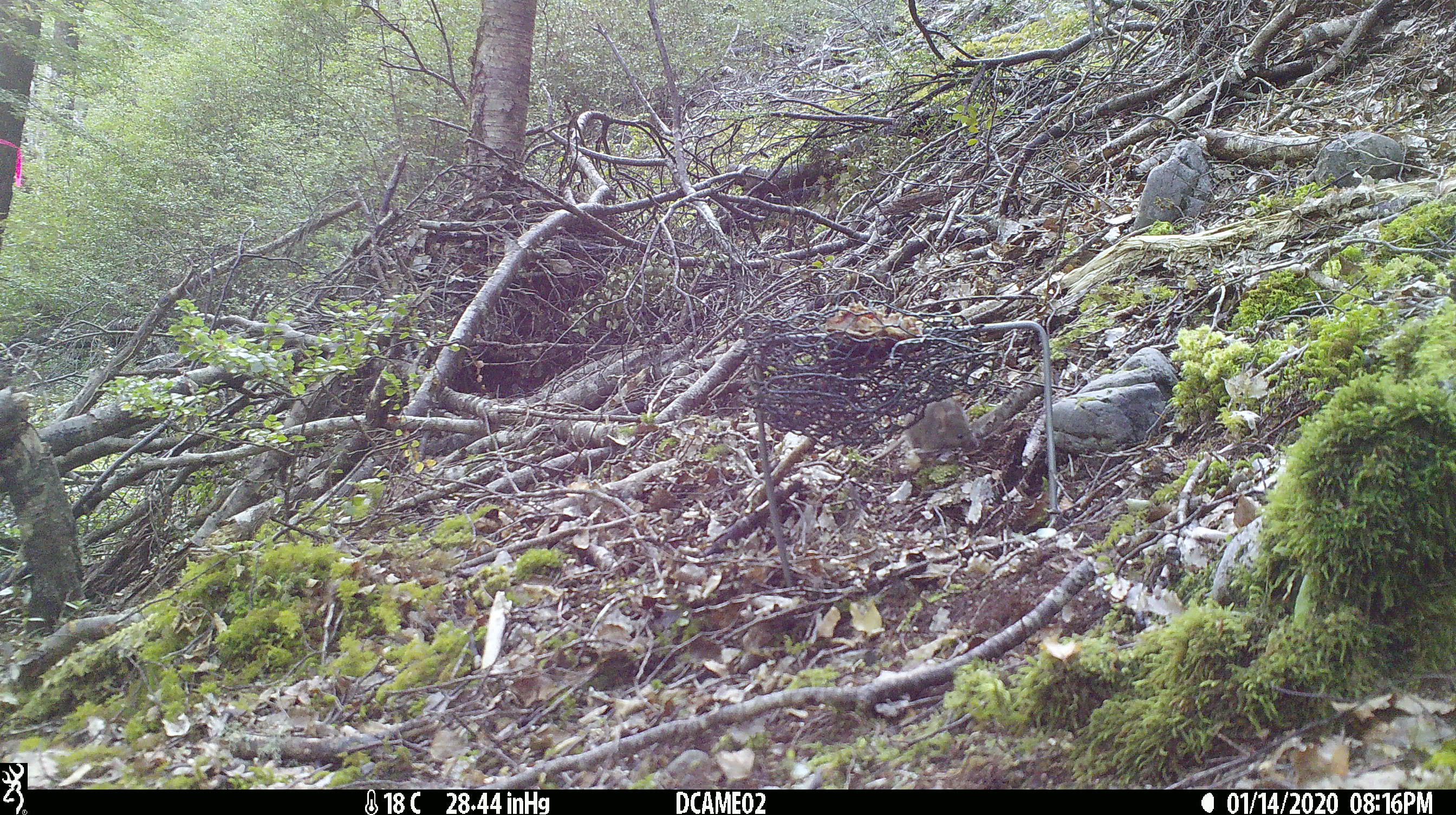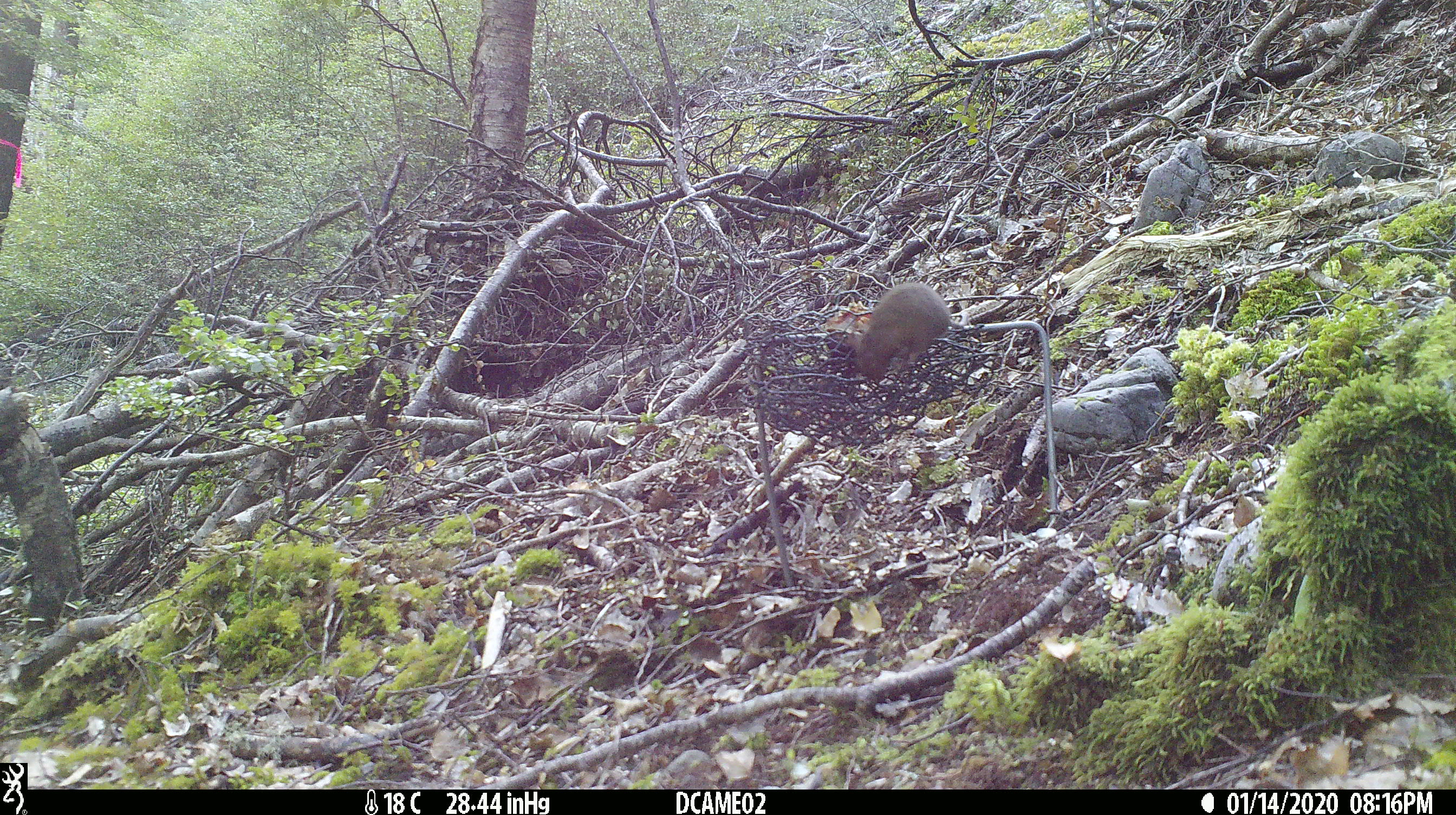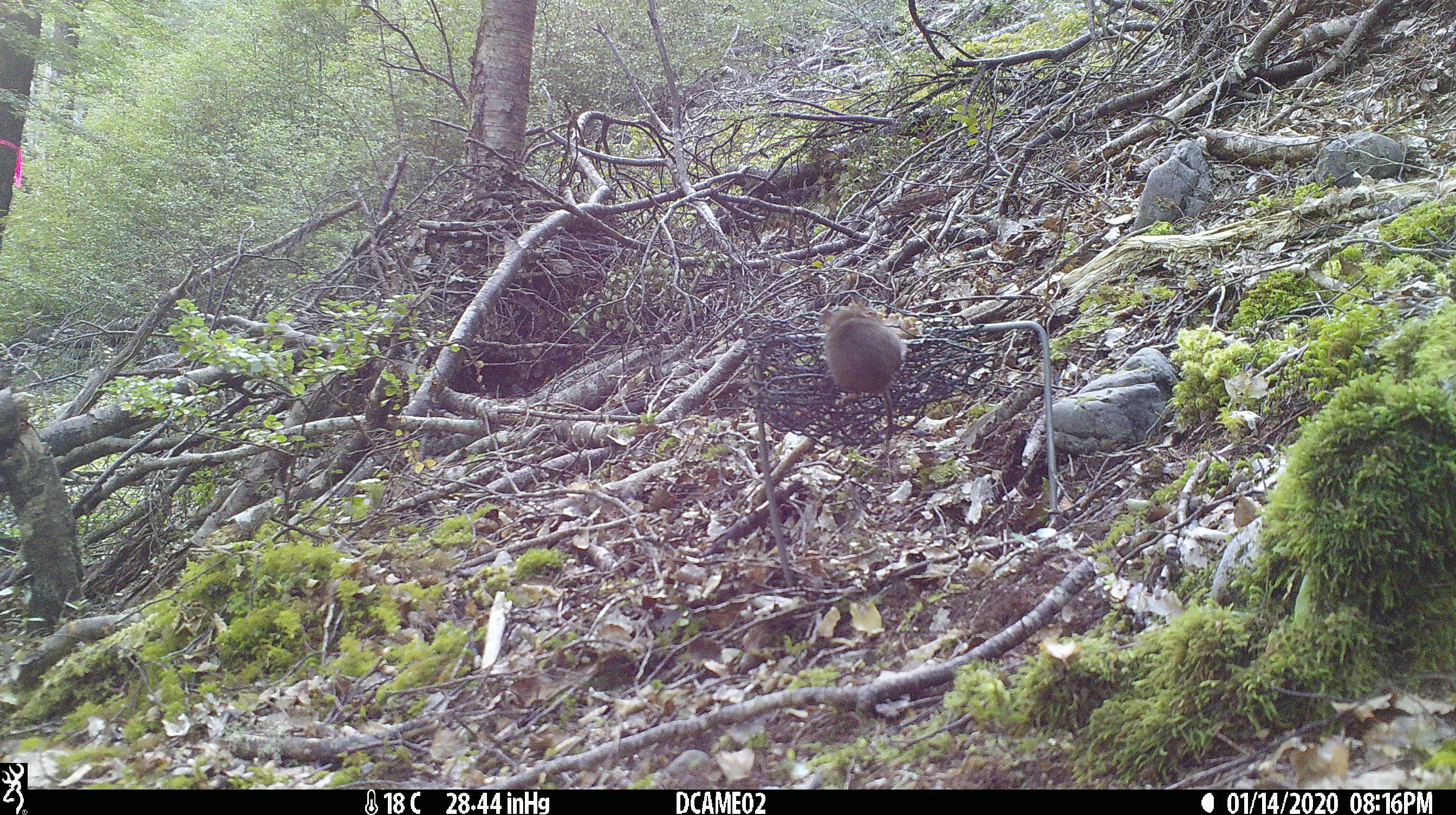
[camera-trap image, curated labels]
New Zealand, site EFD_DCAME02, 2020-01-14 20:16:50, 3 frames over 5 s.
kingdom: Animalia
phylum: Chordata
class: Mammalia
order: Rodentia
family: Muridae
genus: Mus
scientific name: Mus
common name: mouse